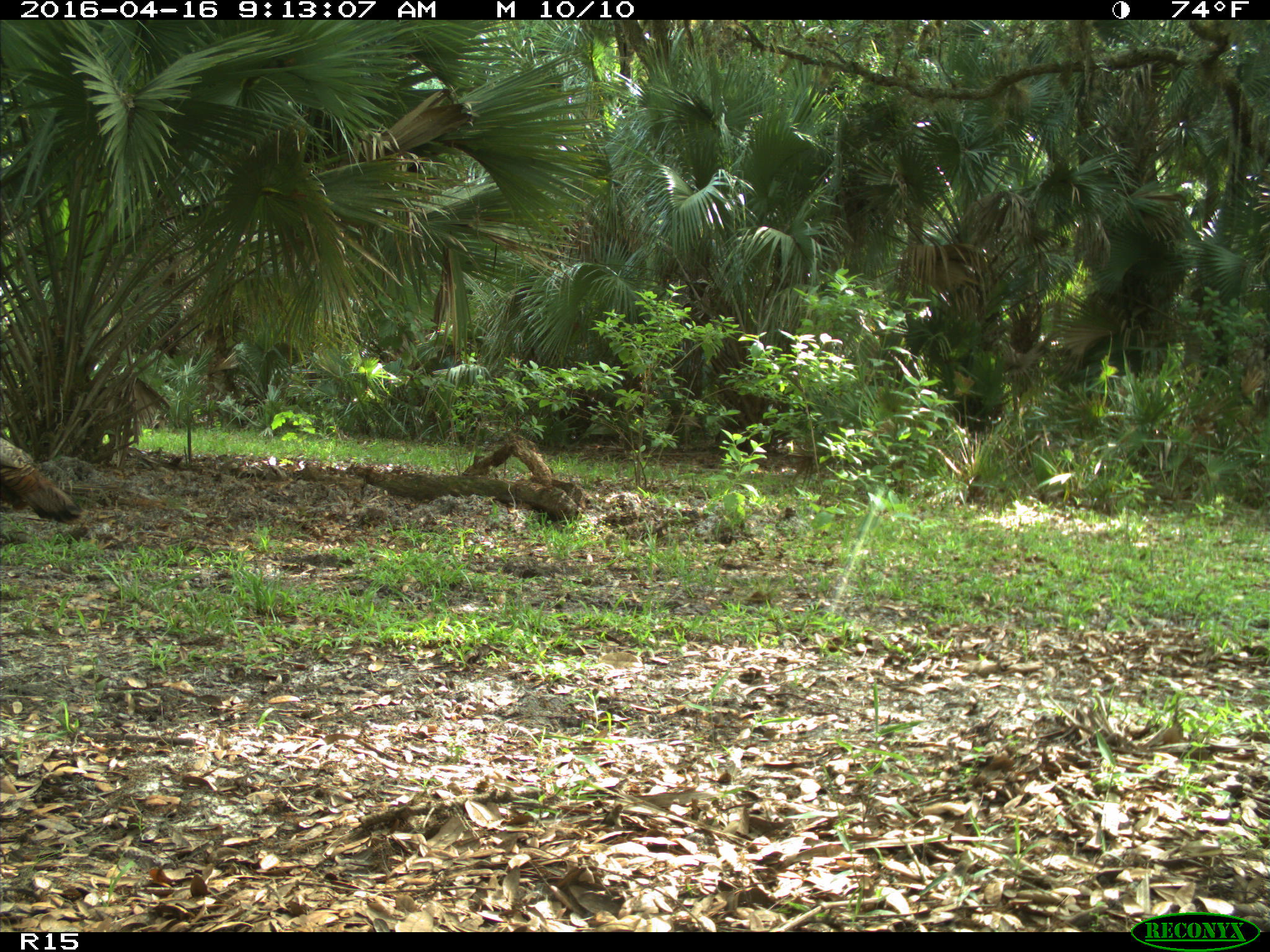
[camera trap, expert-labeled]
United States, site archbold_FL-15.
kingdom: Animalia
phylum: Chordata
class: Aves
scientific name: Aves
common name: birds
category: unidentified bird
Unidentified bird (birds) (Aves).